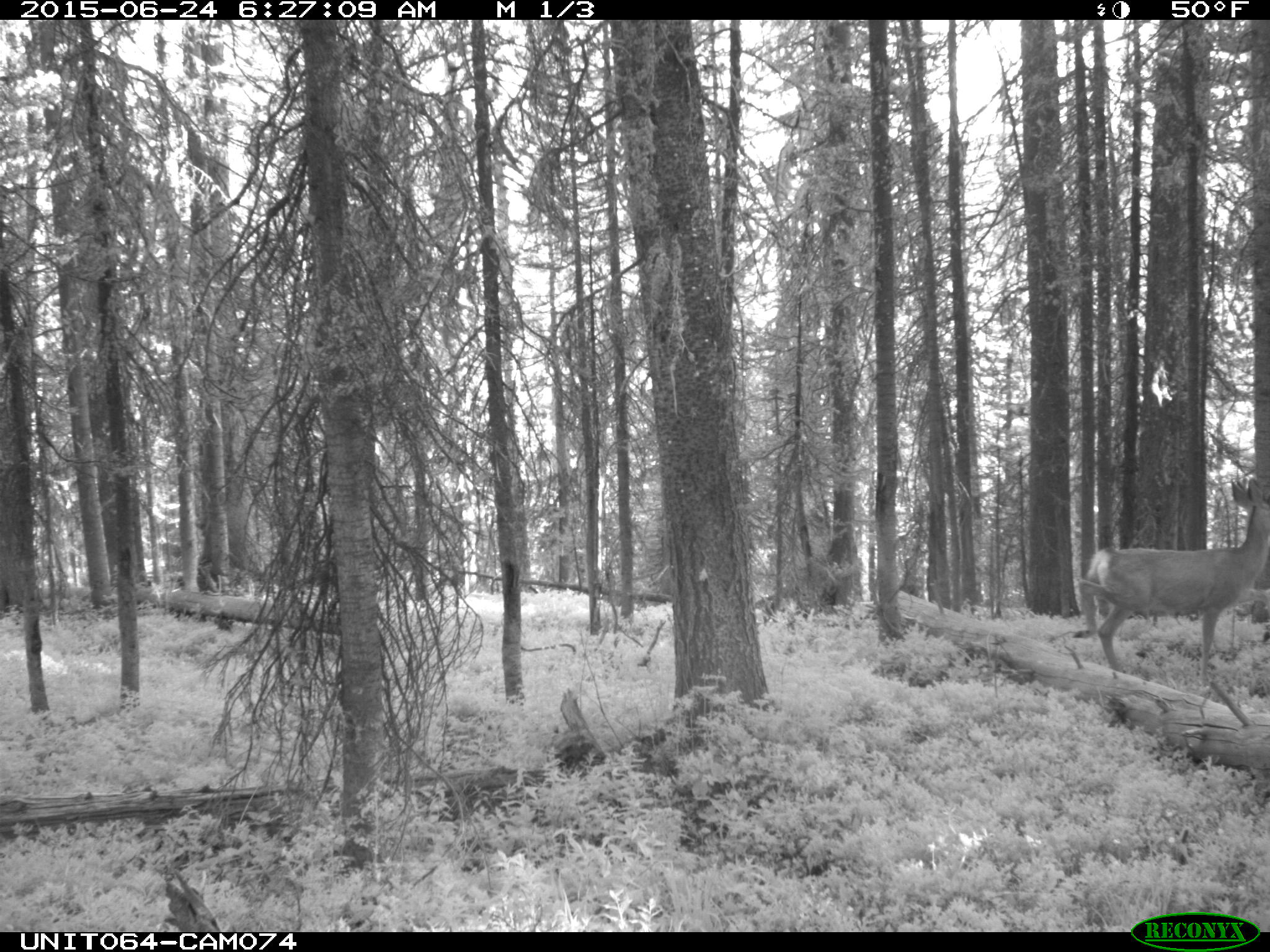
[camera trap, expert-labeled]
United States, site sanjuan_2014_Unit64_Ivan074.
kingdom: Animalia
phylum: Chordata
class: Mammalia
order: Artiodactyla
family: Cervidae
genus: Odocoileus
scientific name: Odocoileus hemionus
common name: mule deer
Odocoileus hemionus (mule deer).